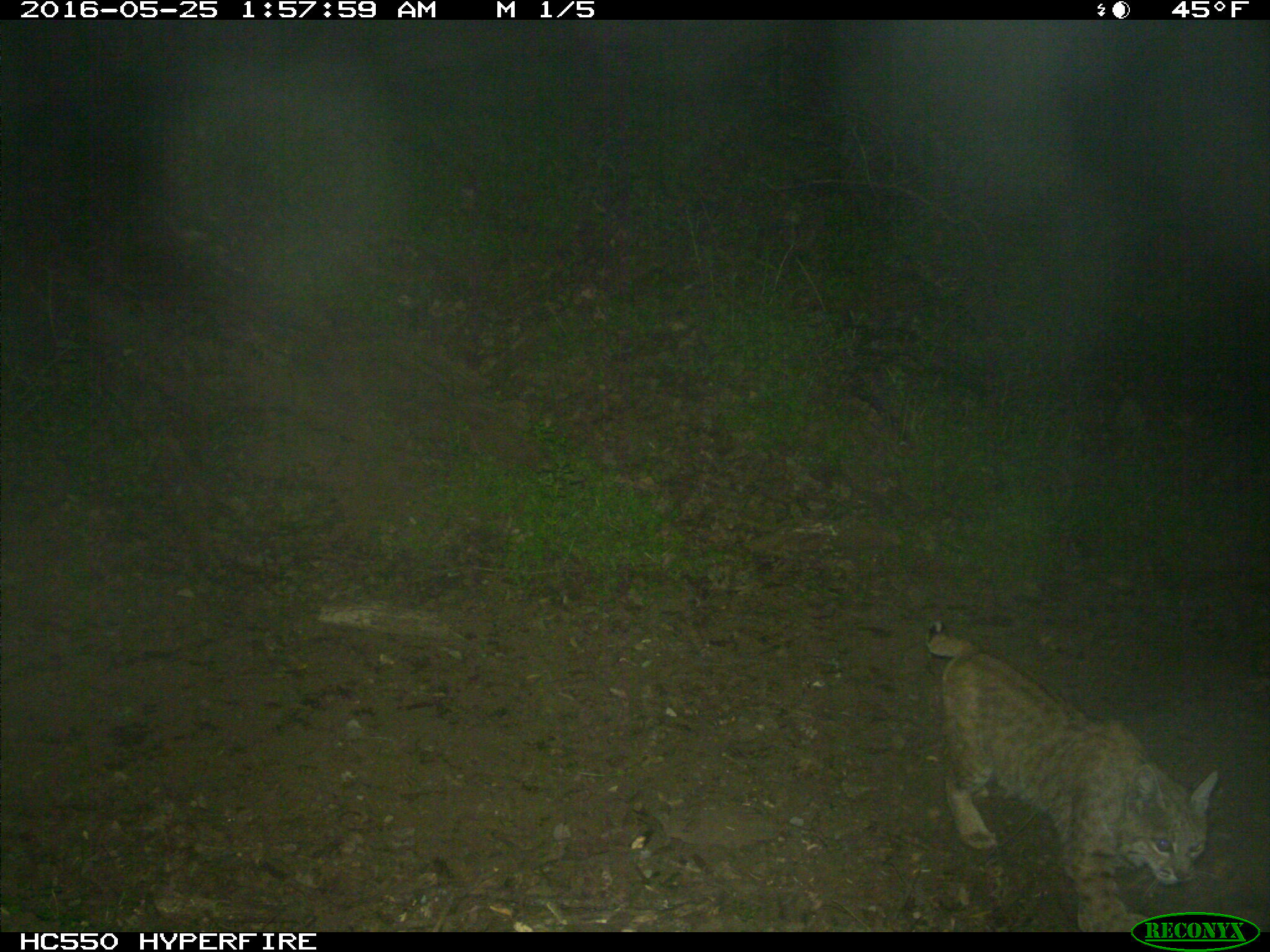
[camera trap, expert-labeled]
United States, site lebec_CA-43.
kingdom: Animalia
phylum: Chordata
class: Mammalia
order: Carnivora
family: Felidae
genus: Lynx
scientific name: Lynx rufus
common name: bobcat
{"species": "Lynx rufus (bobcat)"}